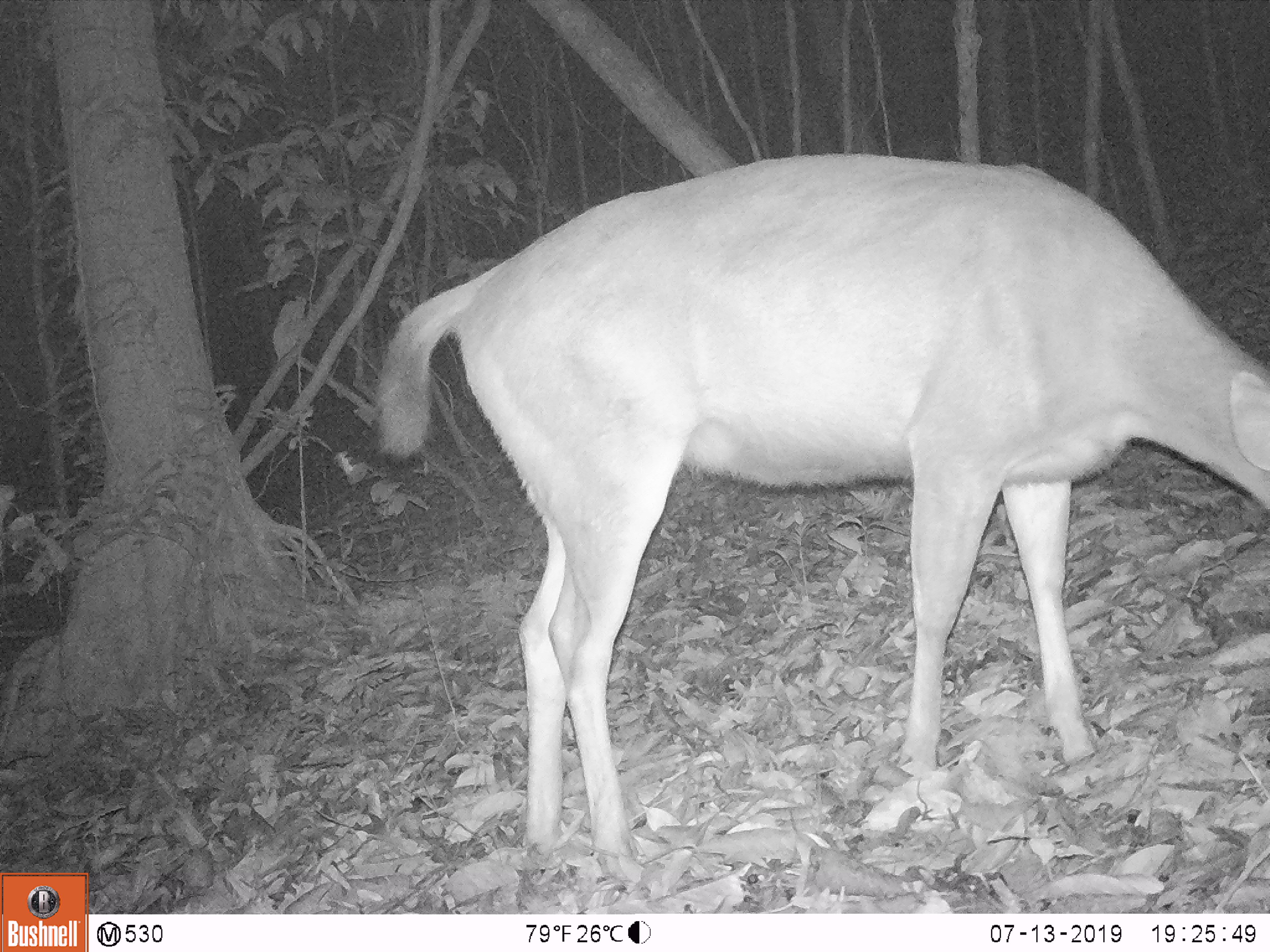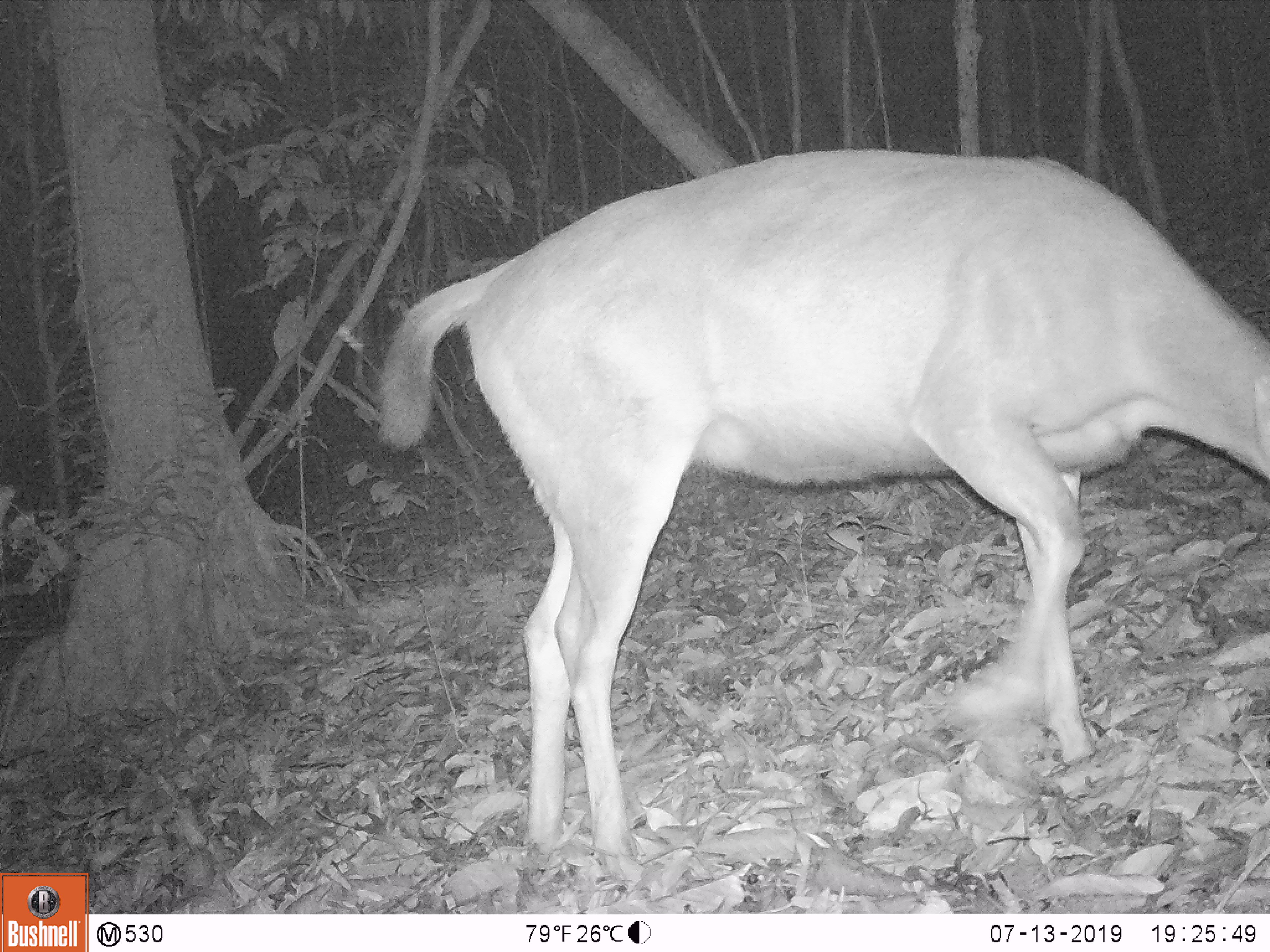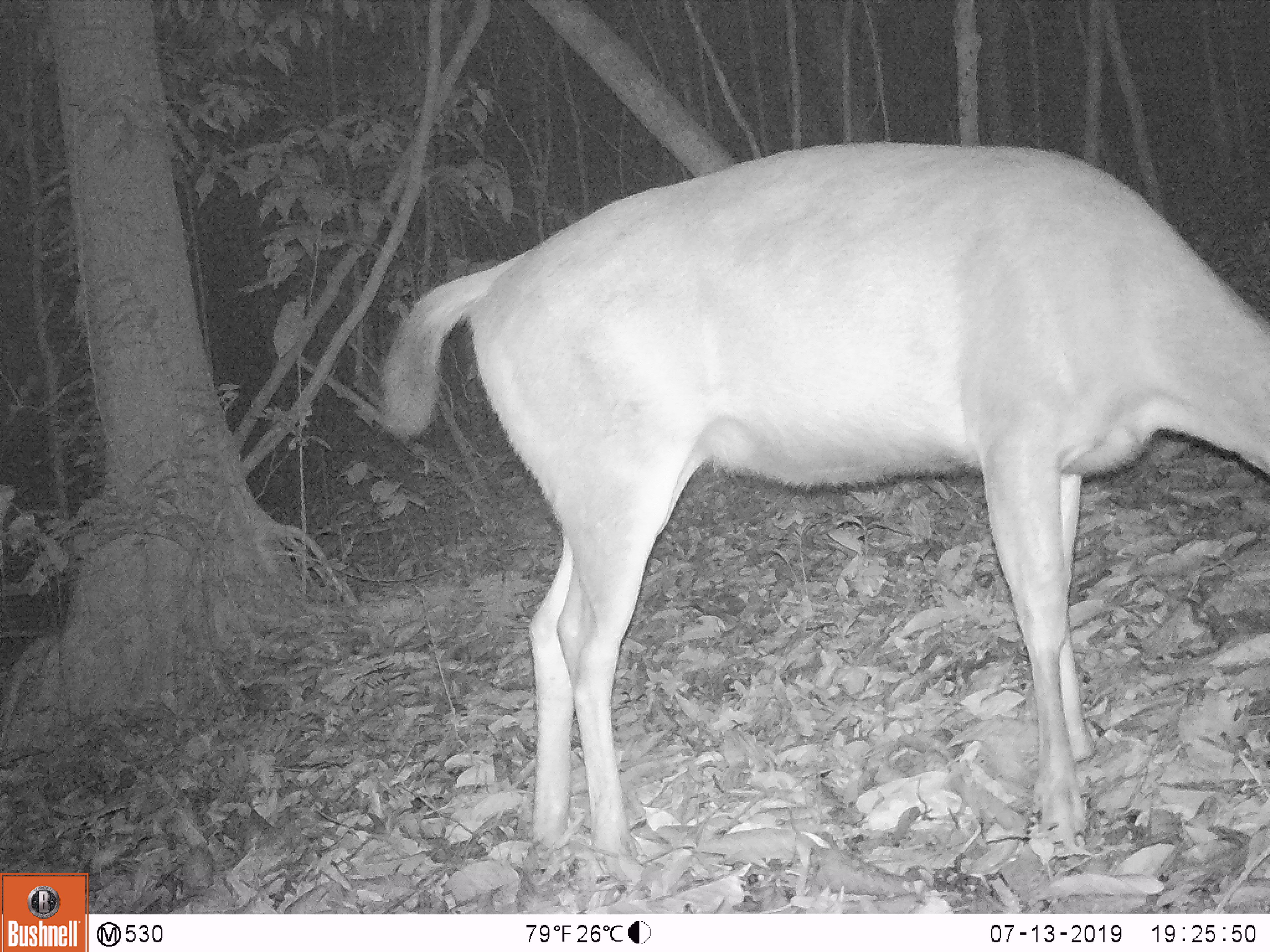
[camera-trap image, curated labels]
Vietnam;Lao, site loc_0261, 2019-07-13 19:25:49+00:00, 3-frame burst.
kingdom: Animalia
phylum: Chordata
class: Mammalia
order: Artiodactyla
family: Cervidae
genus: Rusa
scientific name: Rusa unicolor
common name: sambar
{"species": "sambar (Rusa unicolor)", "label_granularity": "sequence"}